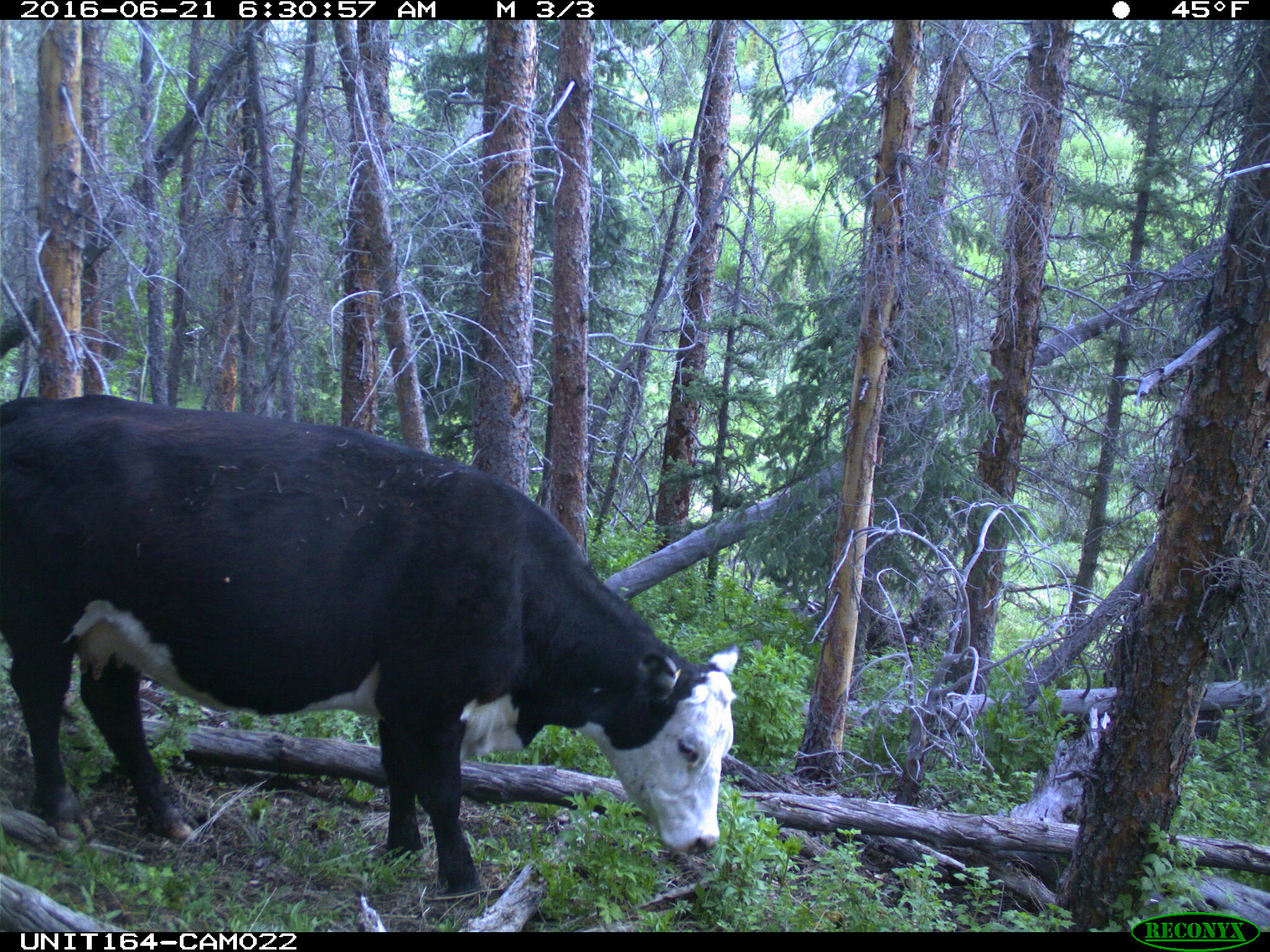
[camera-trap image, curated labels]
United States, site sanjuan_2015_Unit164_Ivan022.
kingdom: Animalia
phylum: Chordata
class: Mammalia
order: Artiodactyla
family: Bovidae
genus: Bos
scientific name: Bos taurus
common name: domestic cow